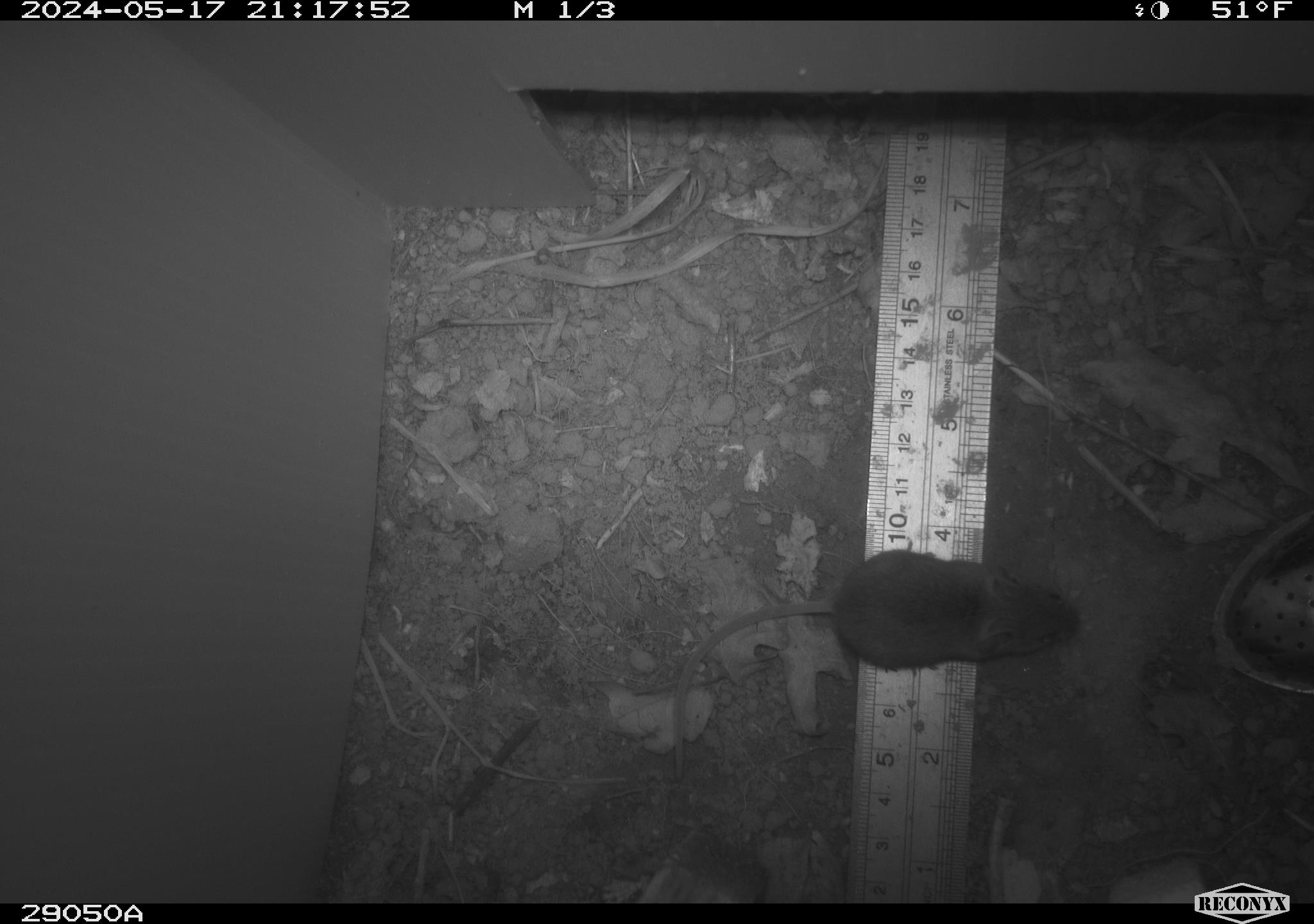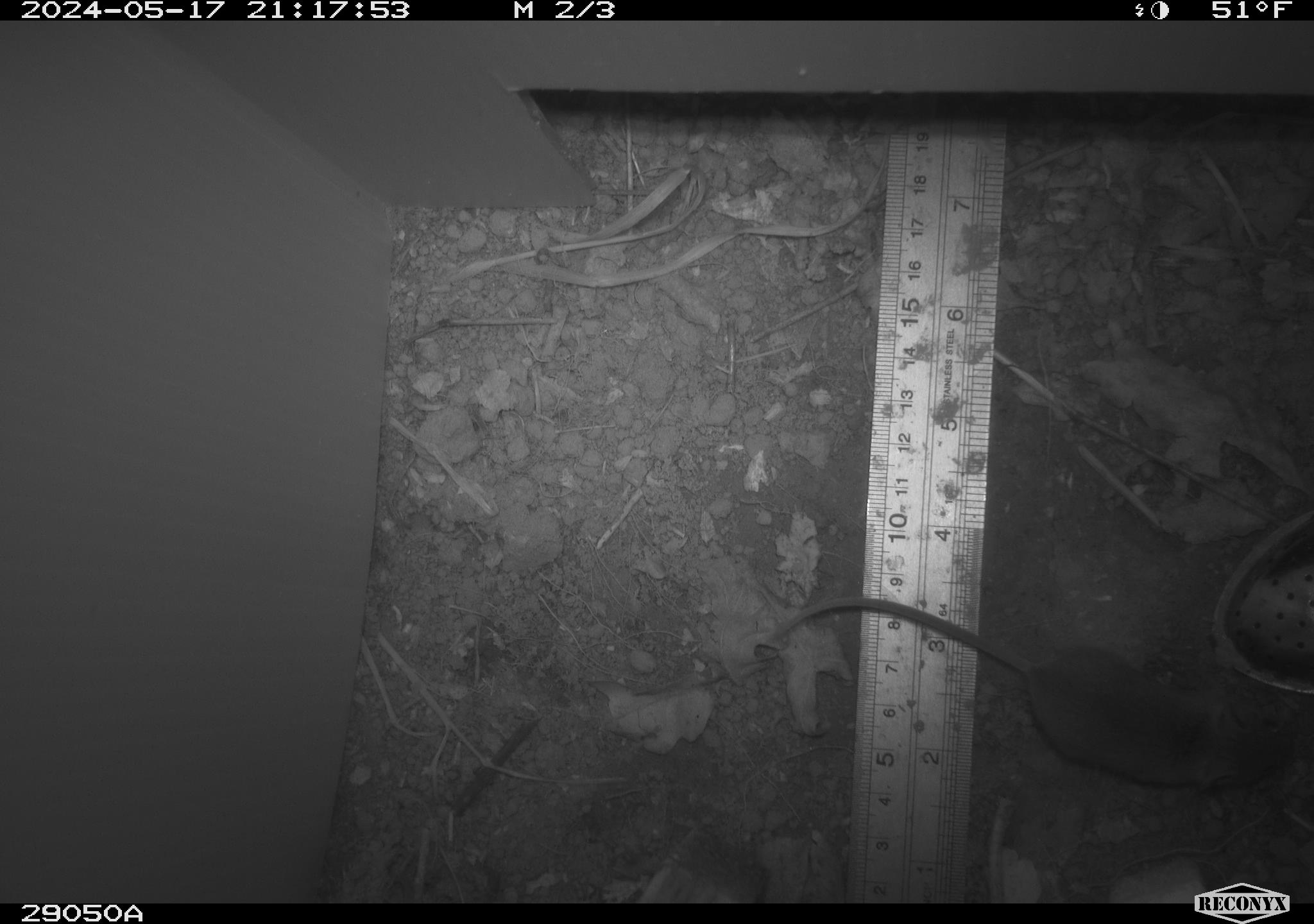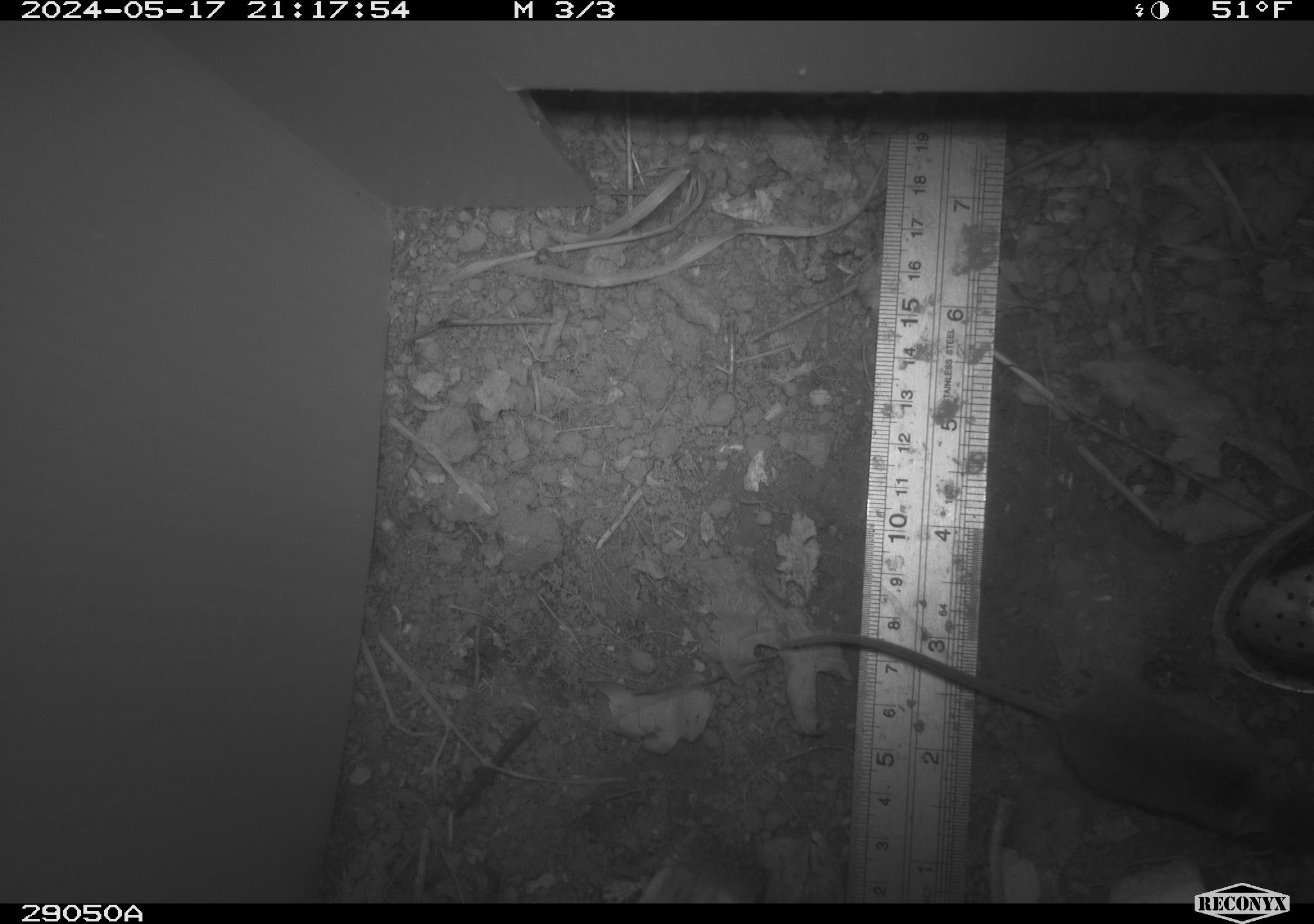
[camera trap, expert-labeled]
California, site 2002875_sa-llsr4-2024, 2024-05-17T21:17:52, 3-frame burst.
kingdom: Animalia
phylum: Chordata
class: Mammalia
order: Rodentia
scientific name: Rodentia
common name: mouse species